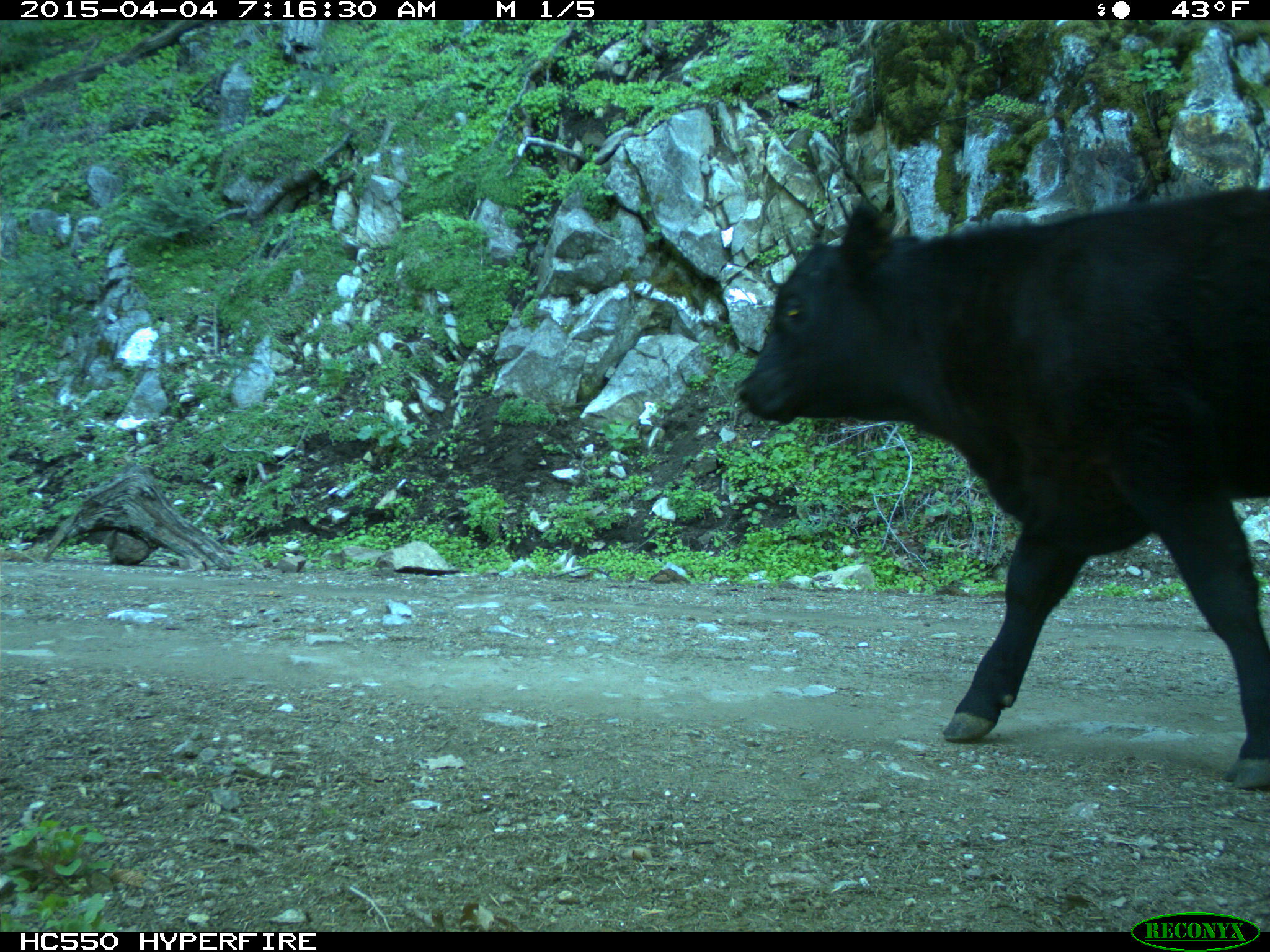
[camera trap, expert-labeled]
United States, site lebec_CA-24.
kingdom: Animalia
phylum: Chordata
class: Mammalia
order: Artiodactyla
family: Bovidae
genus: Bos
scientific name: Bos taurus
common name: domestic cow